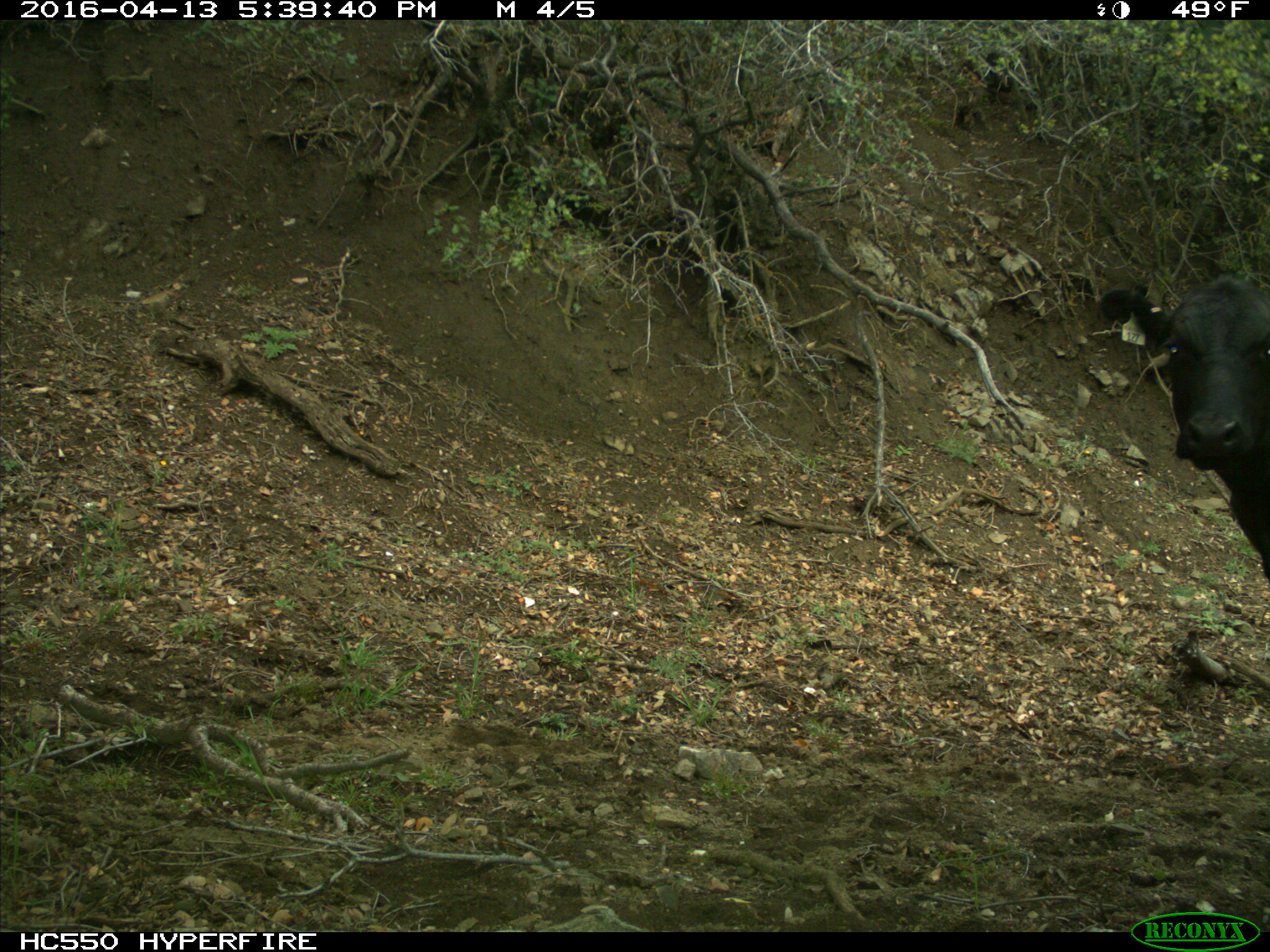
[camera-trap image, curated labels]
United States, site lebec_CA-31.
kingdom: Animalia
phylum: Chordata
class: Mammalia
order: Artiodactyla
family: Bovidae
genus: Bos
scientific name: Bos taurus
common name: domestic cow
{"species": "Bos taurus (domestic cow)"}